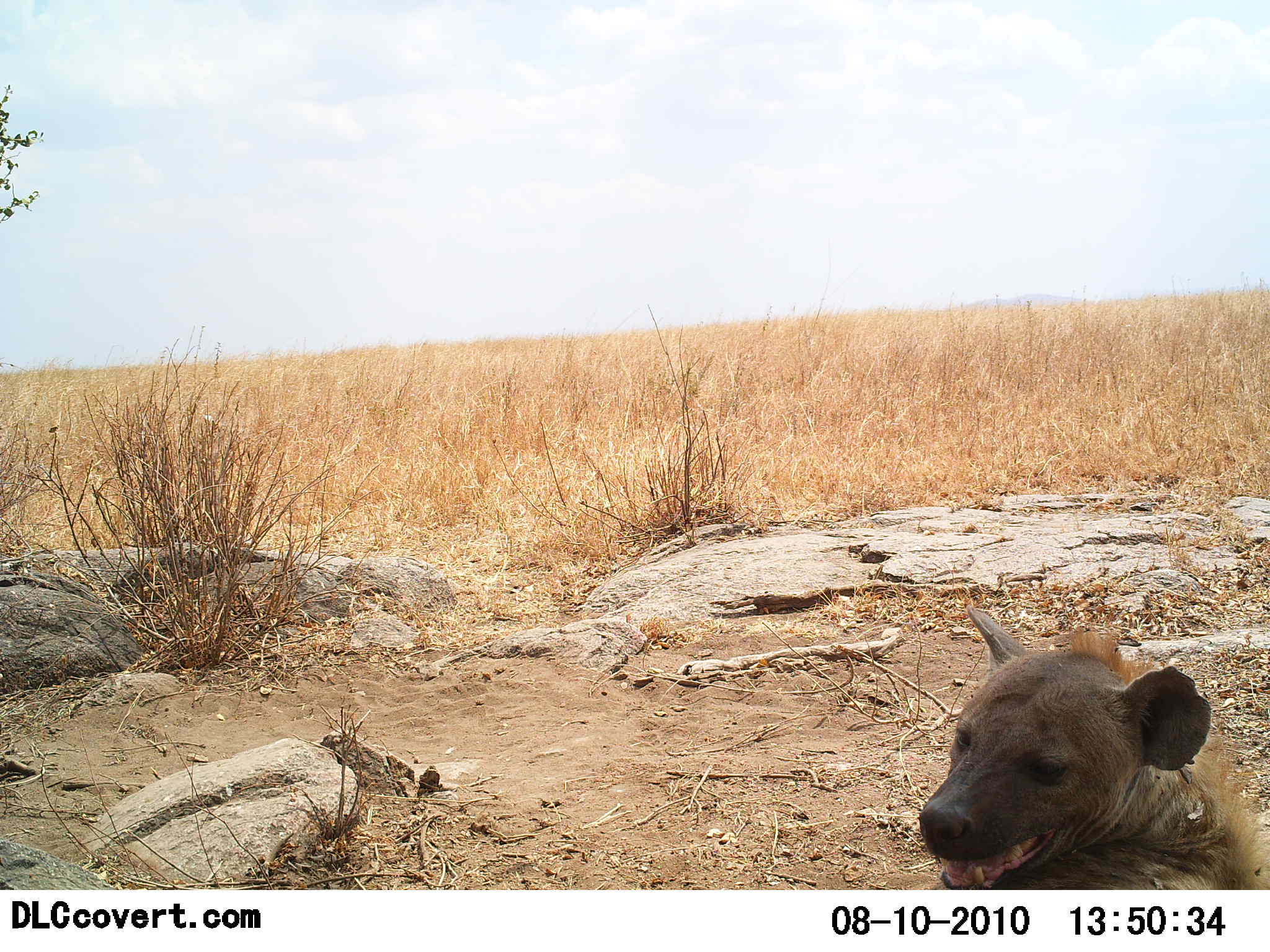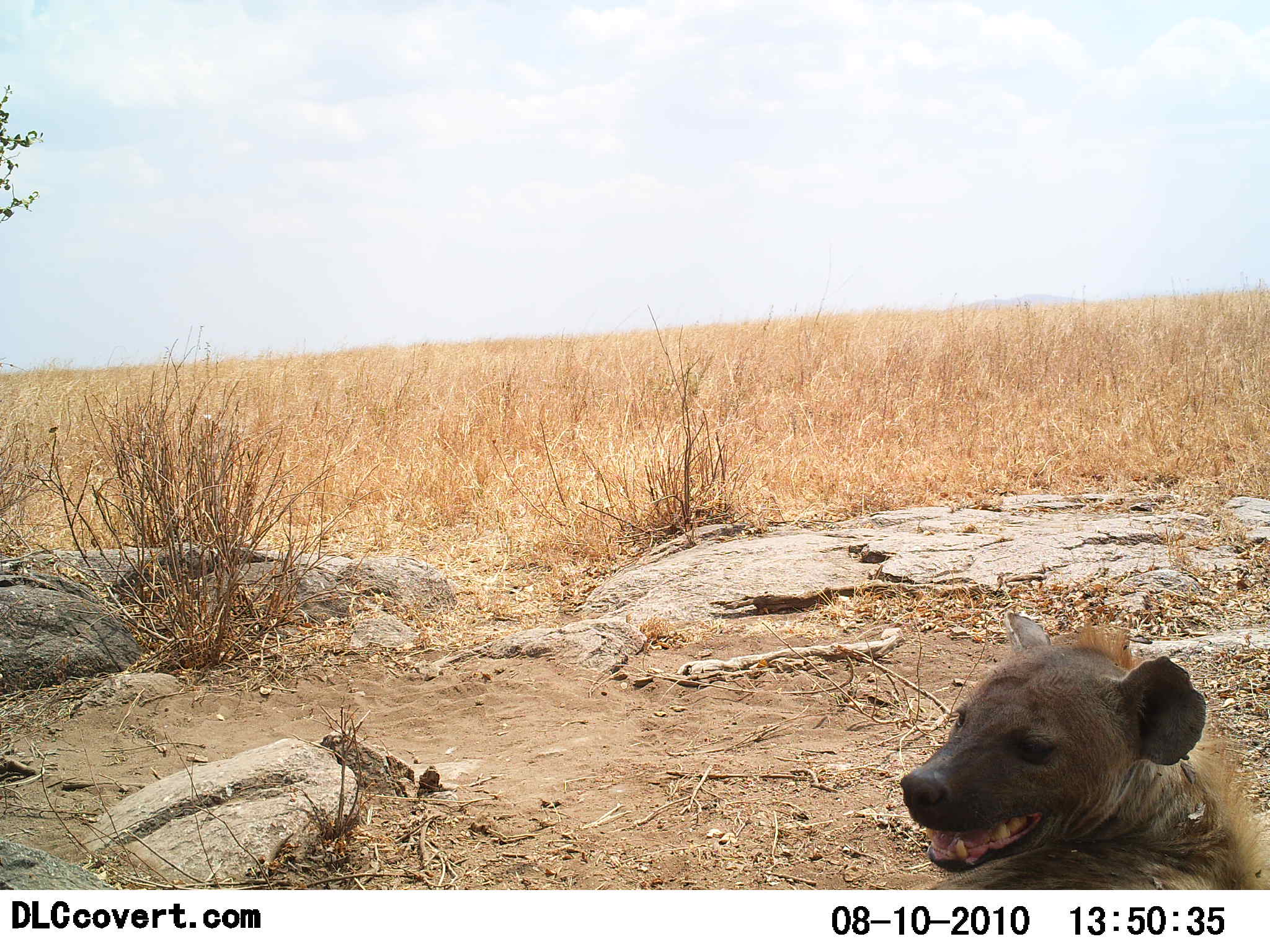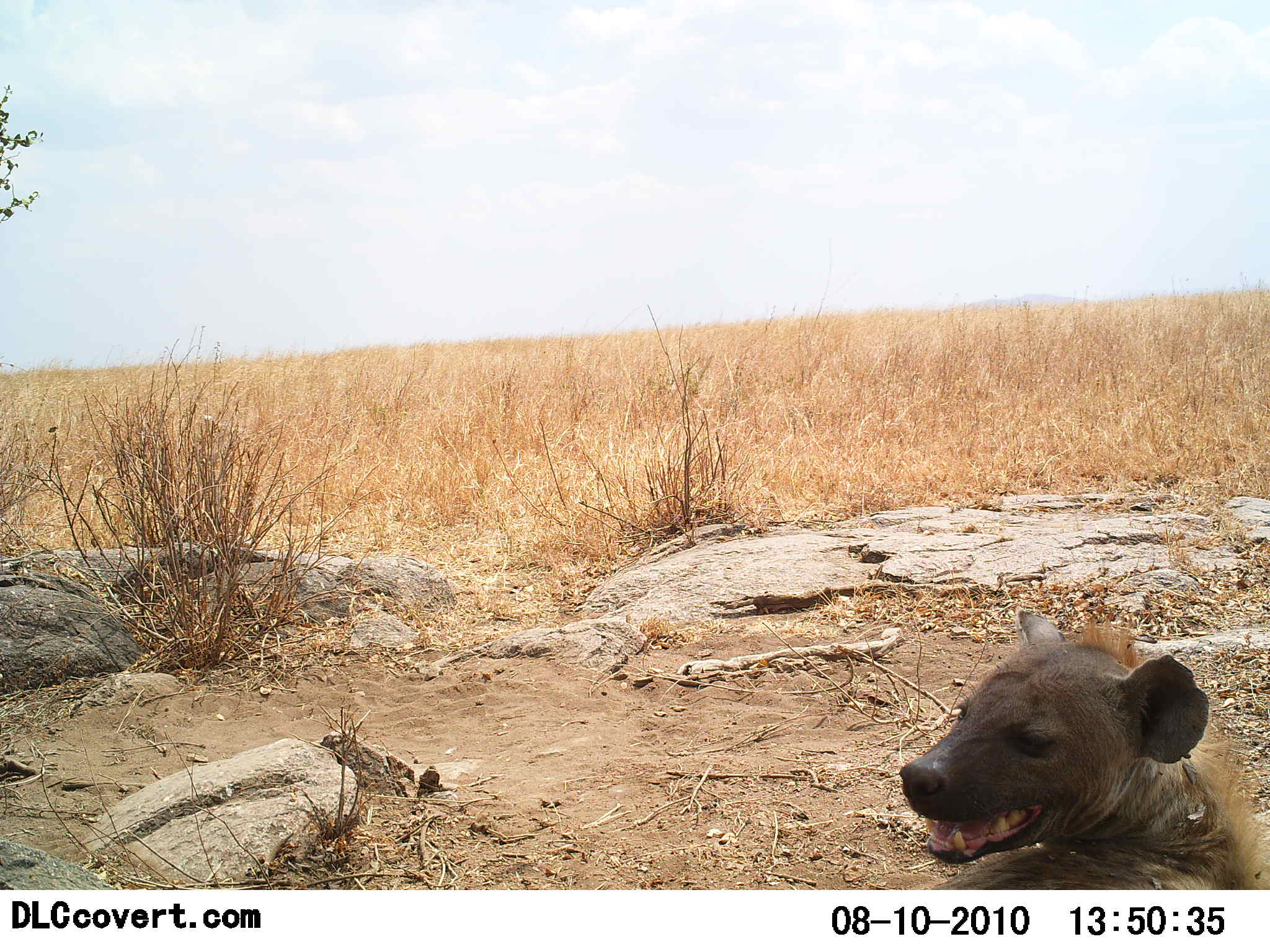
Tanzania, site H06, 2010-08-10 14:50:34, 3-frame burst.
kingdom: Animalia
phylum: Chordata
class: Mammalia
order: Carnivora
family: Hyaenidae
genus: Crocuta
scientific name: Crocuta crocuta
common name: spotted hyena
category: hyenaspotted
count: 1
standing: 8%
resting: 92%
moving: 0%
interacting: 0%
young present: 0%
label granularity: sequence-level